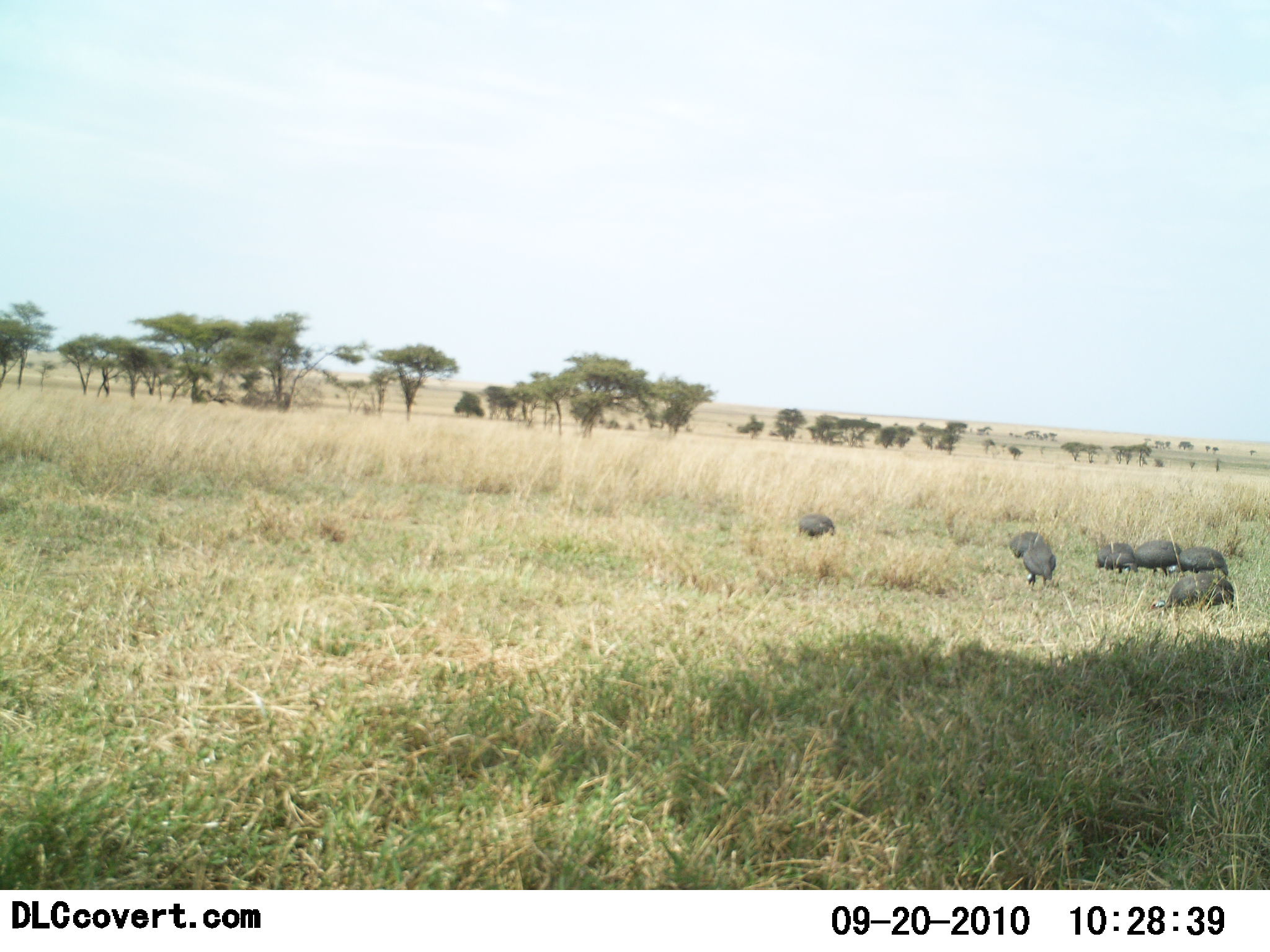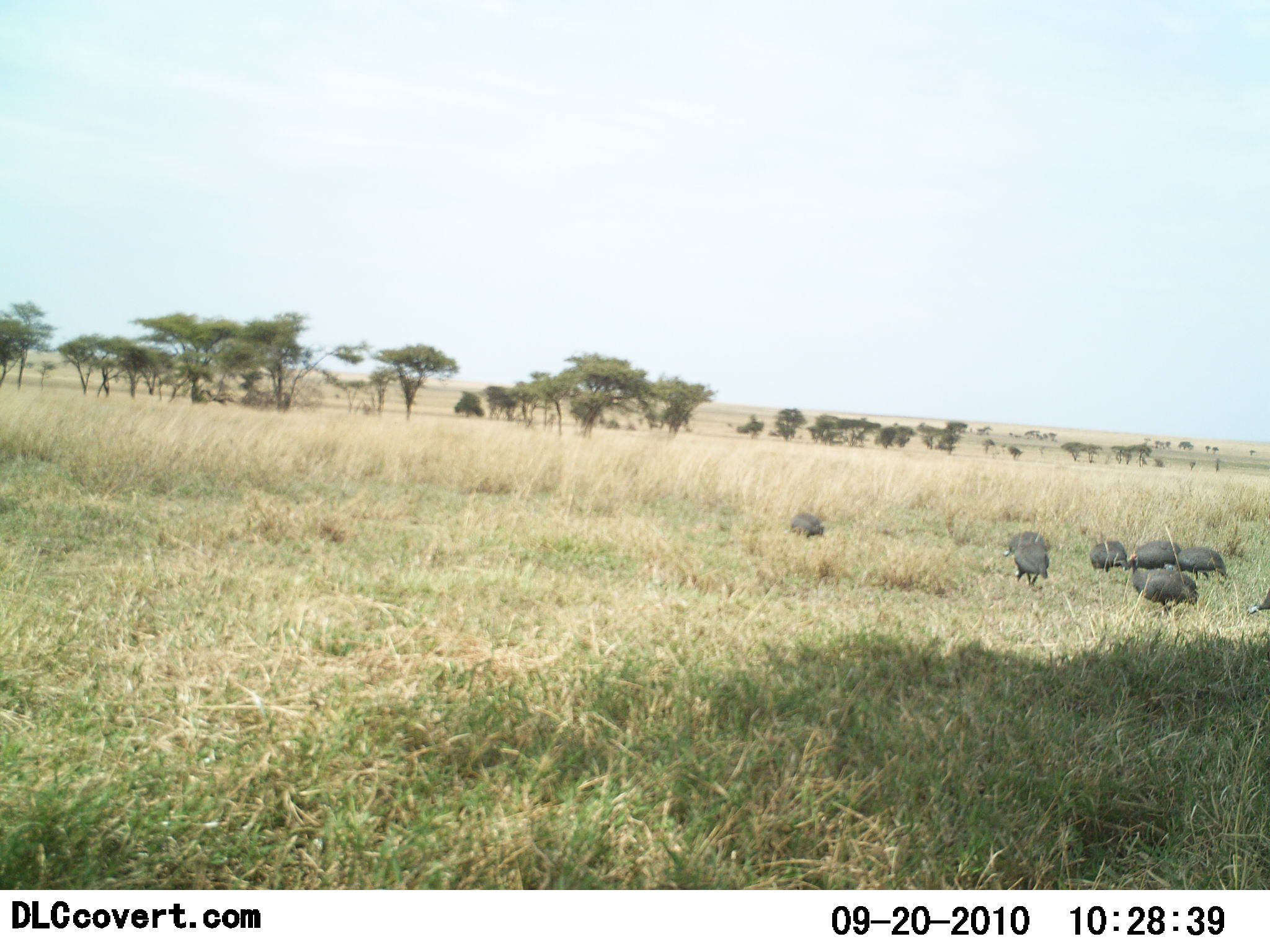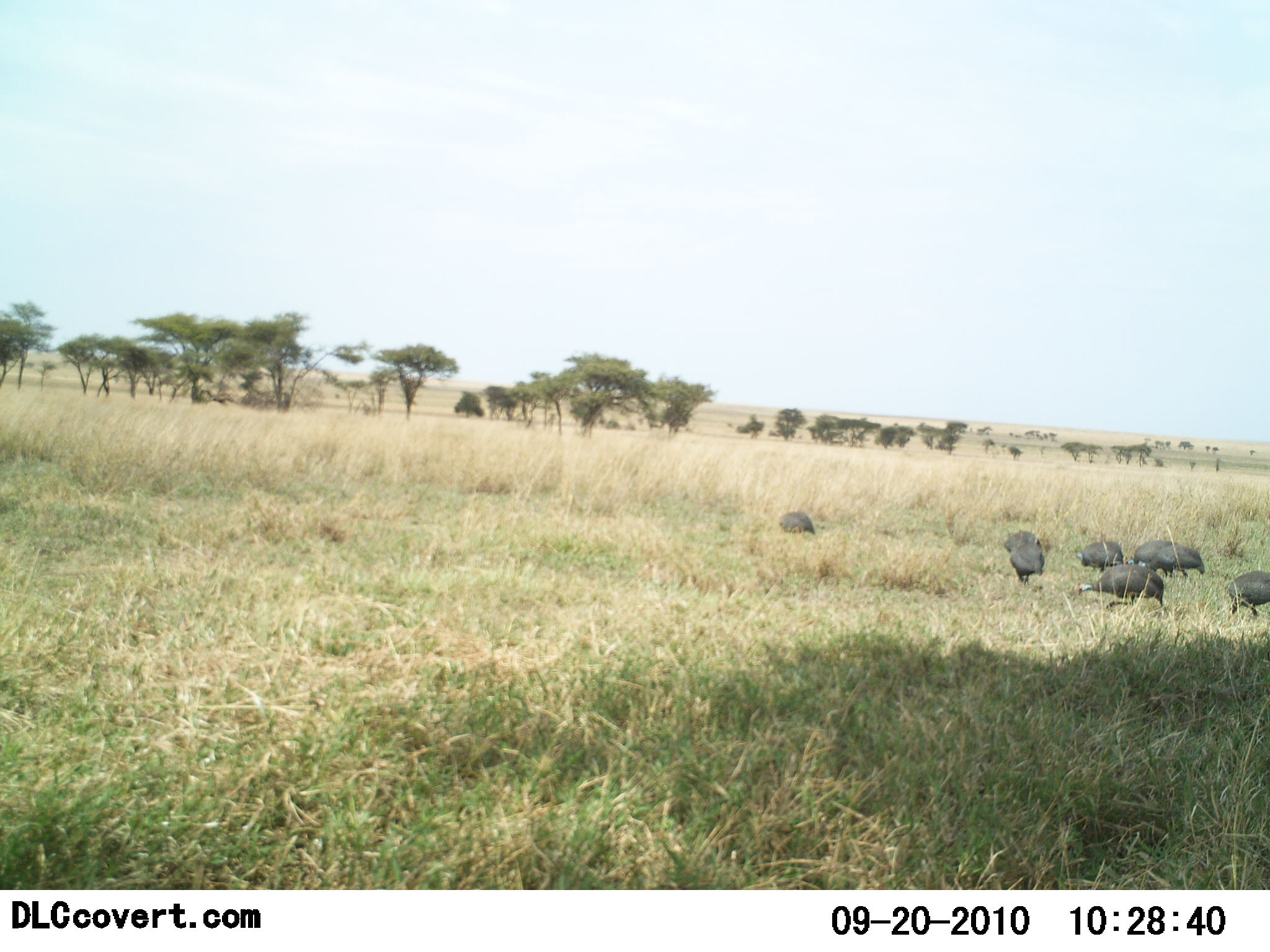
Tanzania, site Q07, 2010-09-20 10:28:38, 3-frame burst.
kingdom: Animalia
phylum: Chordata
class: Aves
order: Galliformes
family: Numididae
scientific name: Numididae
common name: guinea fowl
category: guineafowl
Guineafowl (guinea fowl) (Numididae), count 8. Behavior (volunteer vote fractions): standing 12%, resting 0%, moving 65%, interacting 0%. Young present (vote fraction): 0%. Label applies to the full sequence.